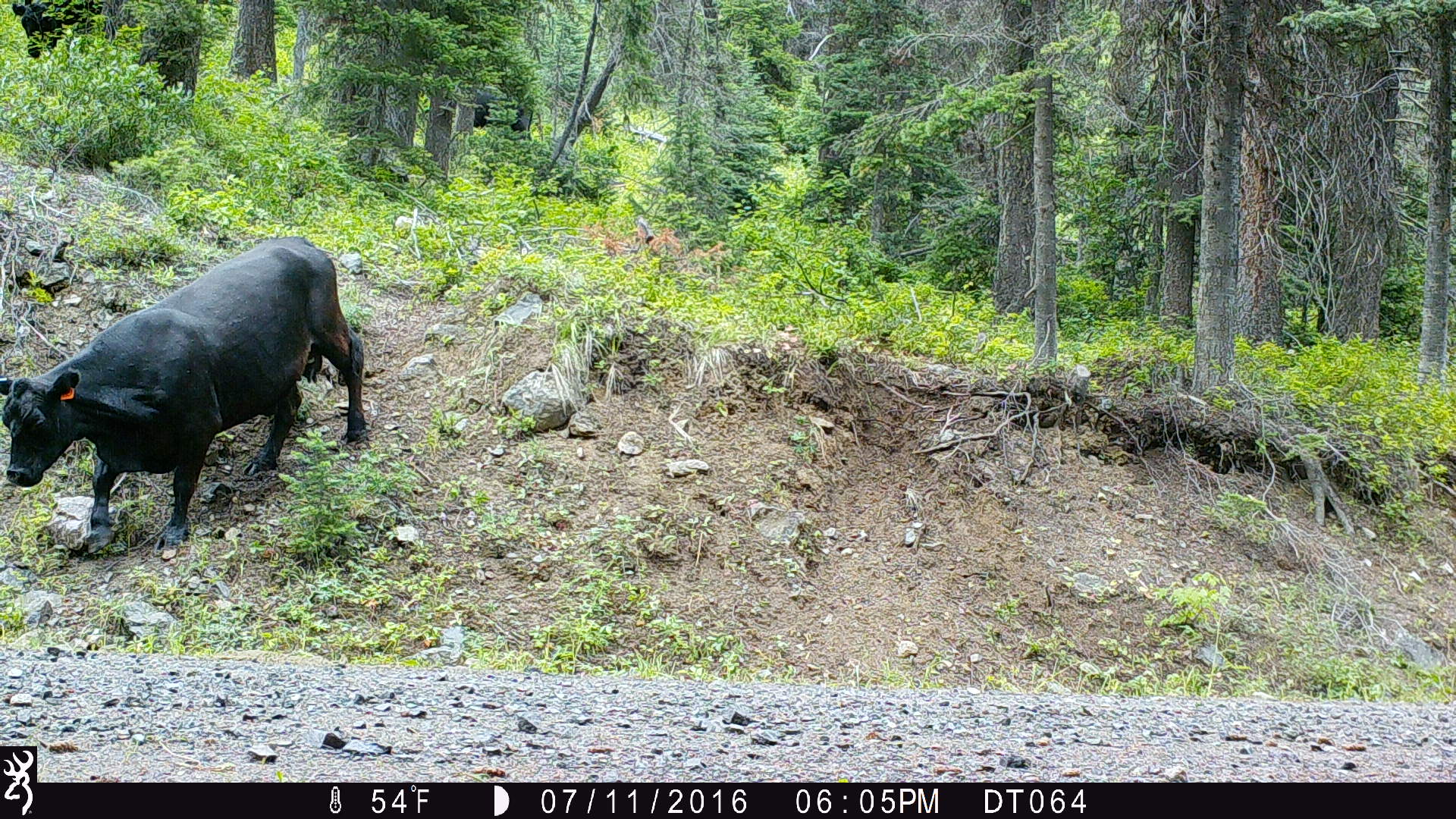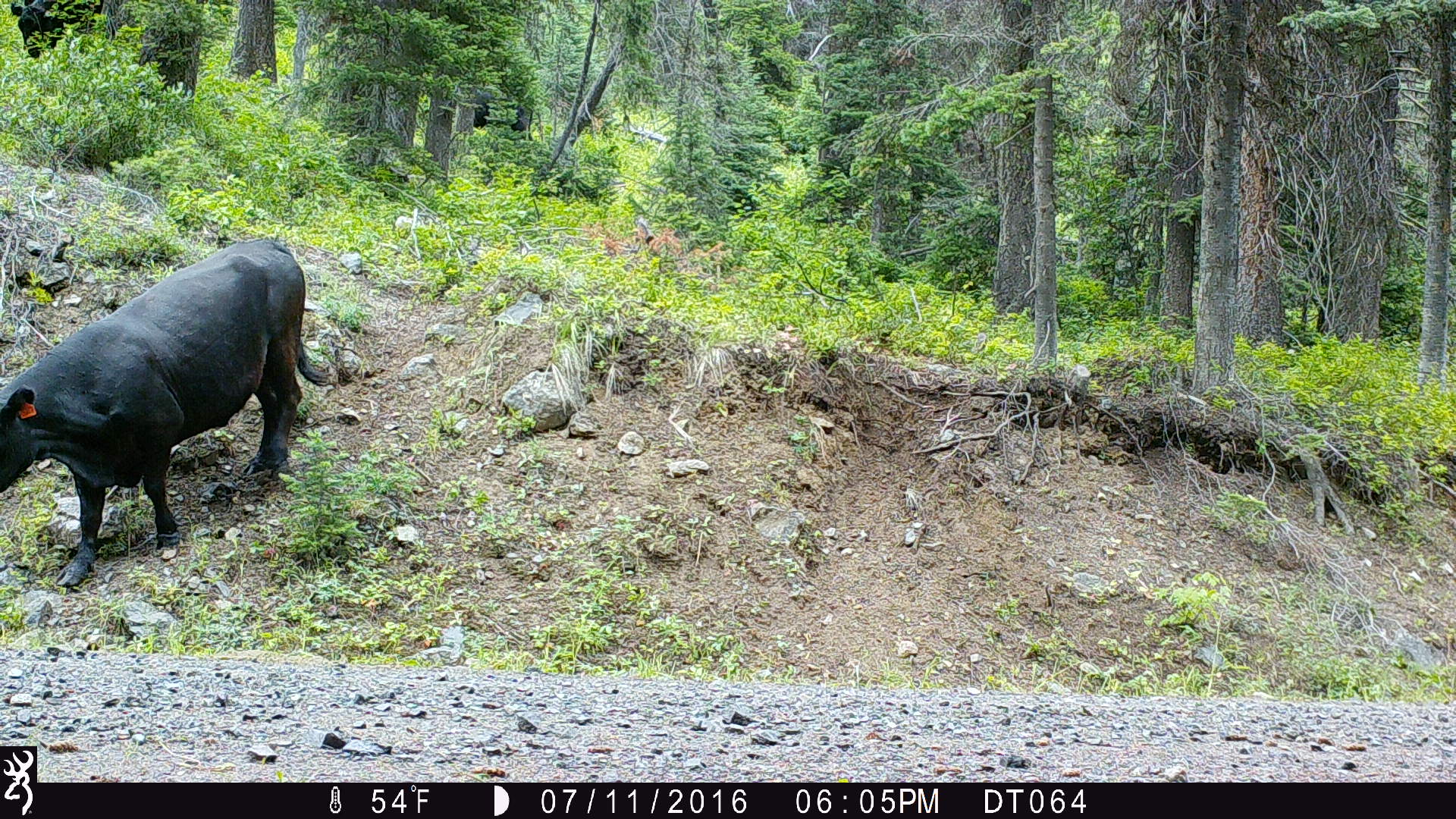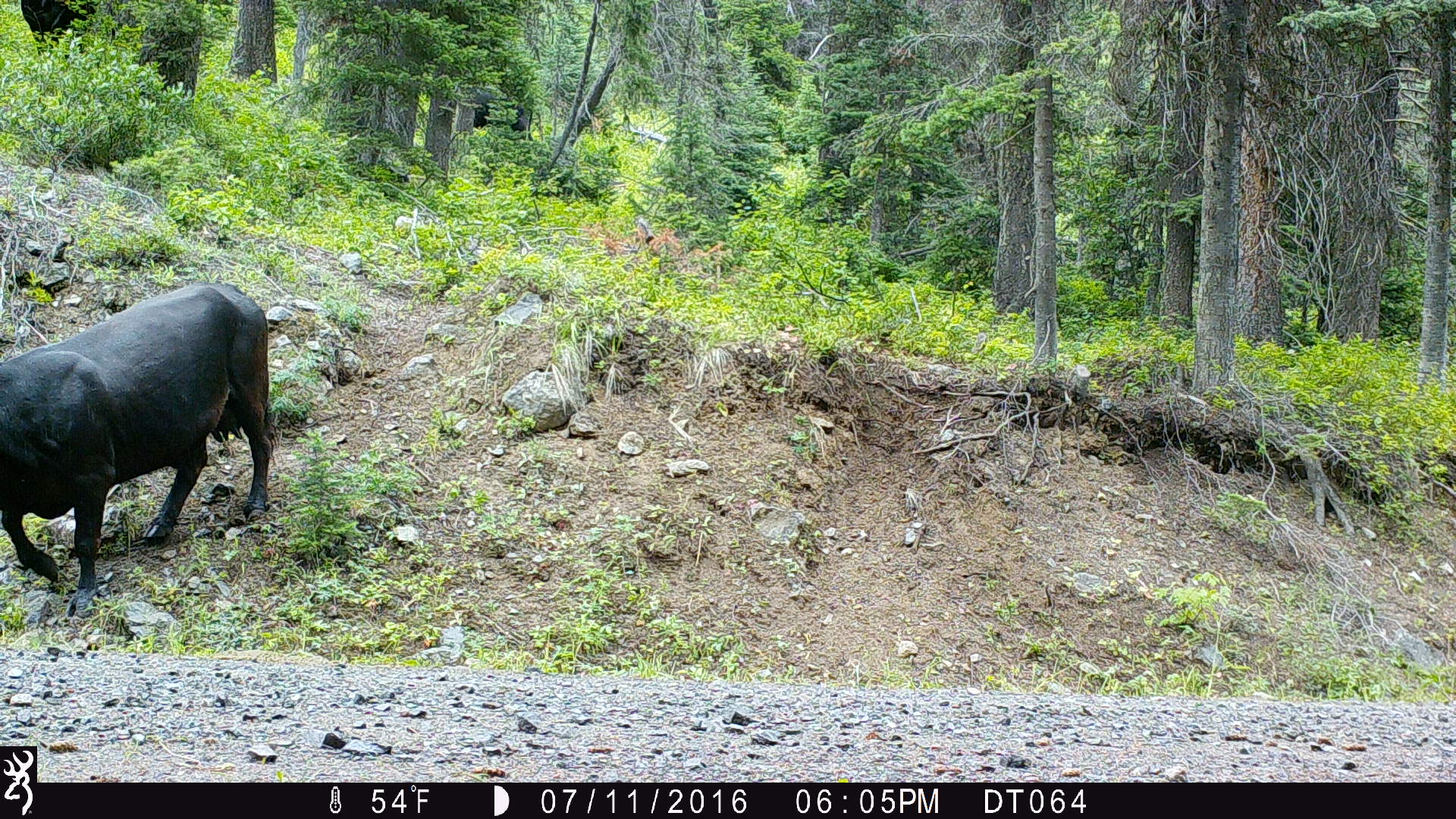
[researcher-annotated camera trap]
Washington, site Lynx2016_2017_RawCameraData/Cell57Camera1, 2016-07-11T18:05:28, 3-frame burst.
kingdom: Animalia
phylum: Chordata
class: Mammalia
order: Artiodactyla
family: Bovidae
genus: Bos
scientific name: Bos taurus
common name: domestic cattle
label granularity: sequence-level